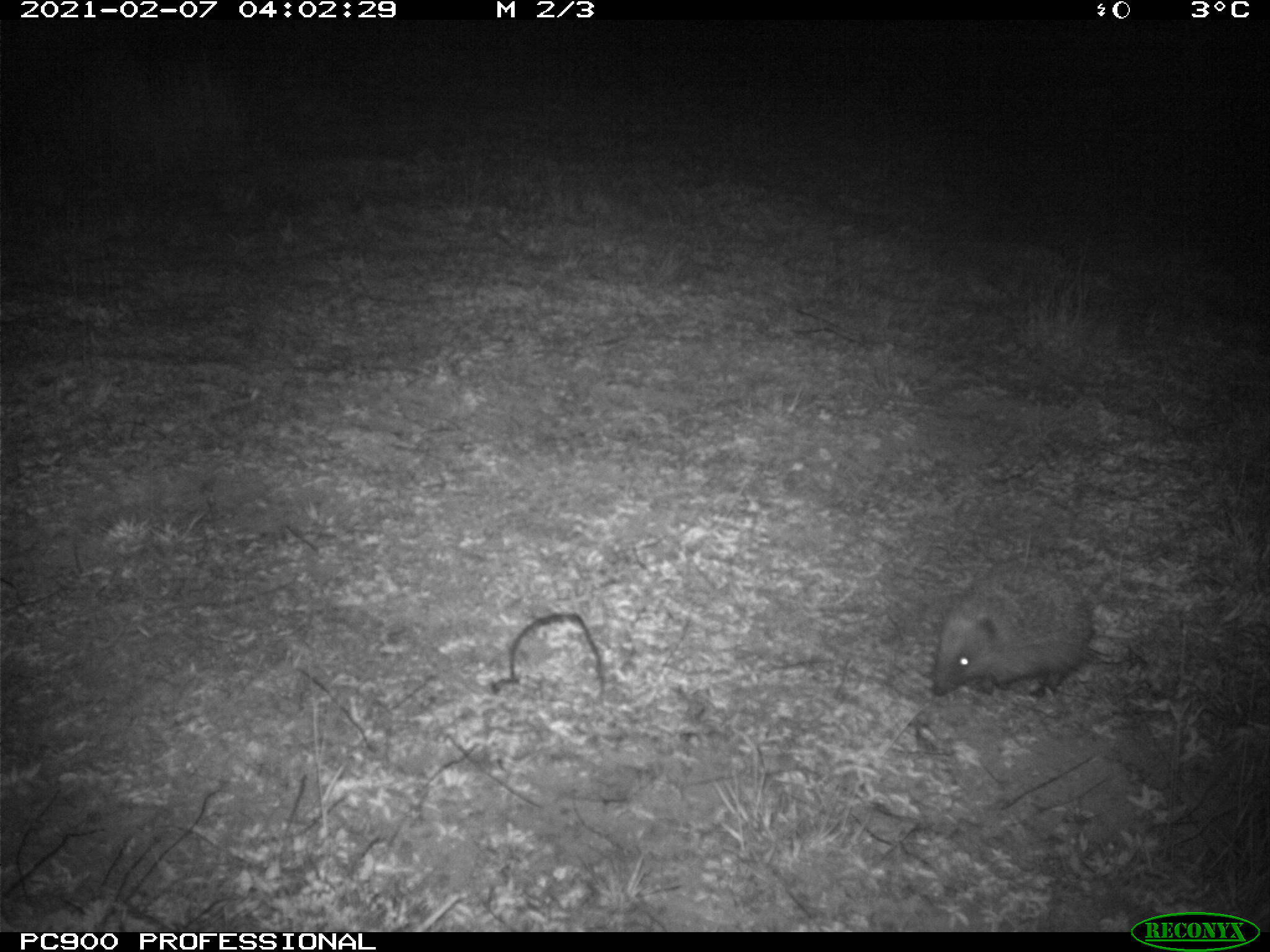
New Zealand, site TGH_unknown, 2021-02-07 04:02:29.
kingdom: Animalia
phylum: Chordata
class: Mammalia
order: Eulipotyphla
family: Erinaceidae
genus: Erinaceus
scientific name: Erinaceus europaeus europaeus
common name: european hedgehog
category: hedgehog